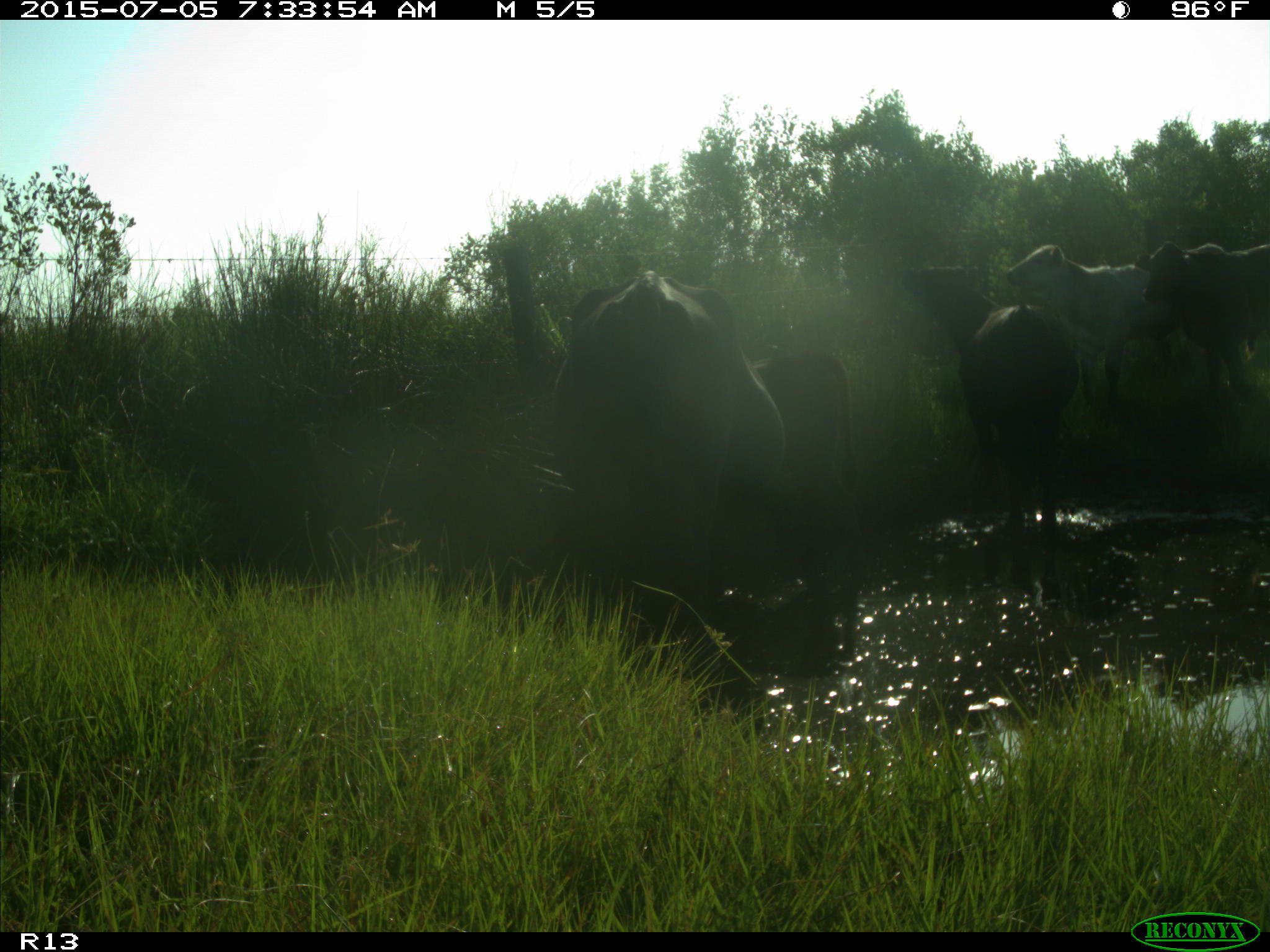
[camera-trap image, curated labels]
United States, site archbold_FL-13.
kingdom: Animalia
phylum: Chordata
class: Mammalia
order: Artiodactyla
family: Bovidae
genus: Bos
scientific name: Bos taurus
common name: domestic cow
Bos taurus (domestic cow).